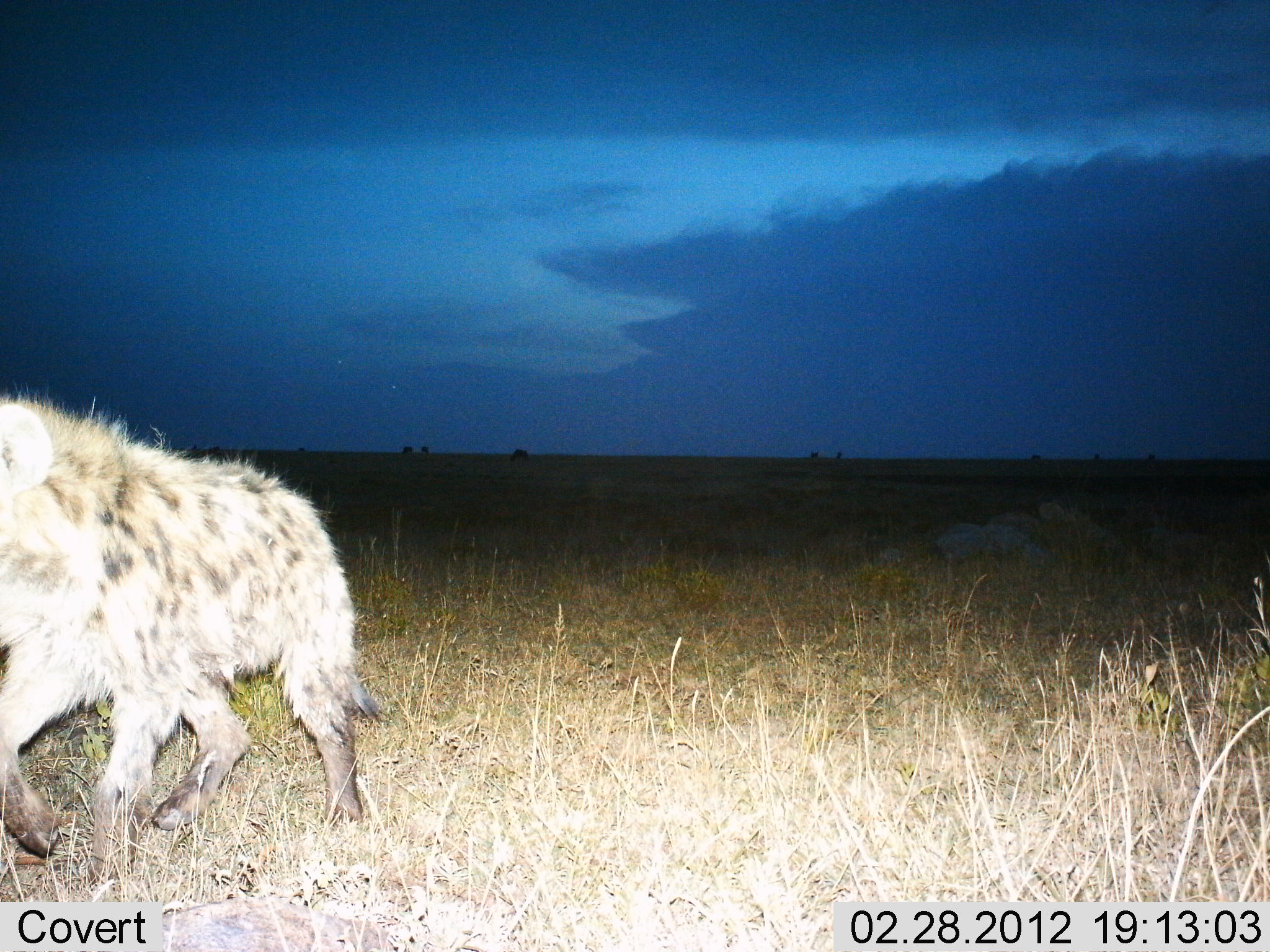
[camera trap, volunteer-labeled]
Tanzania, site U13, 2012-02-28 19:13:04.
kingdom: Animalia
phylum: Chordata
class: Mammalia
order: Carnivora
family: Hyaenidae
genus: Crocuta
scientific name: Crocuta crocuta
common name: spotted hyena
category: hyenaspotted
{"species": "hyenaspotted (spotted hyena) (Crocuta crocuta)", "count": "1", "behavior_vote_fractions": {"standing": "6%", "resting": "0%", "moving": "100%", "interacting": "0%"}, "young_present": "0%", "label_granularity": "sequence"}